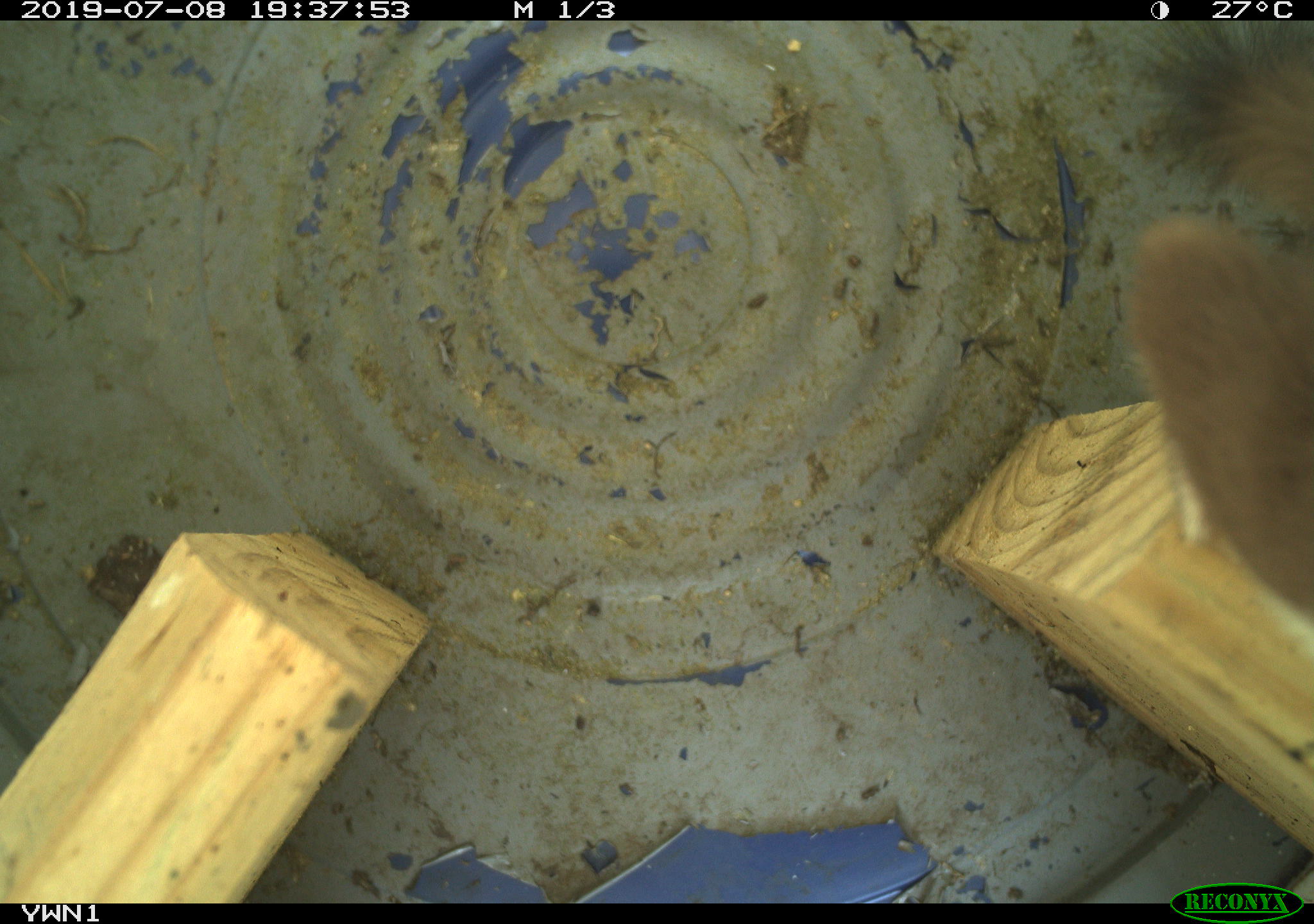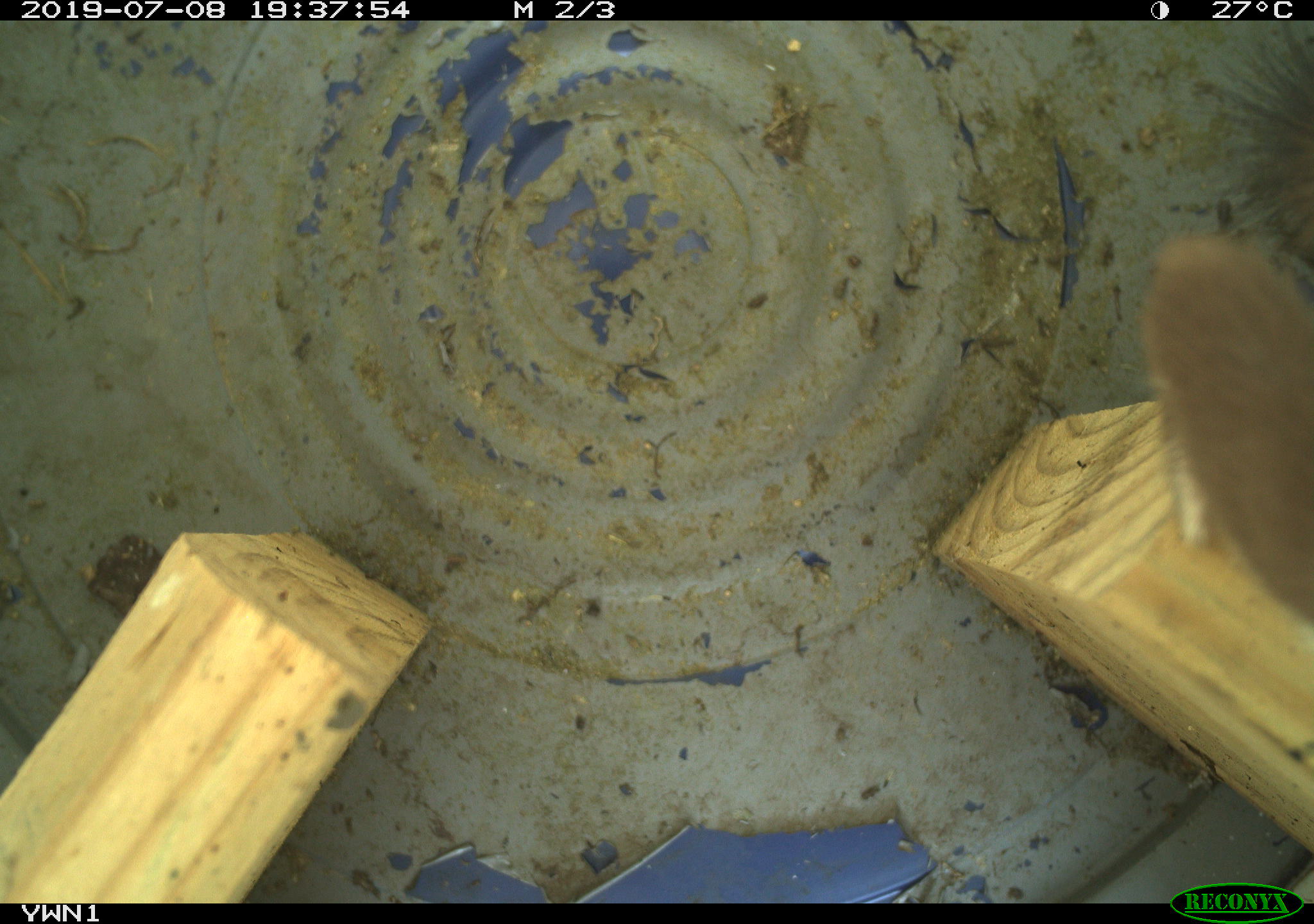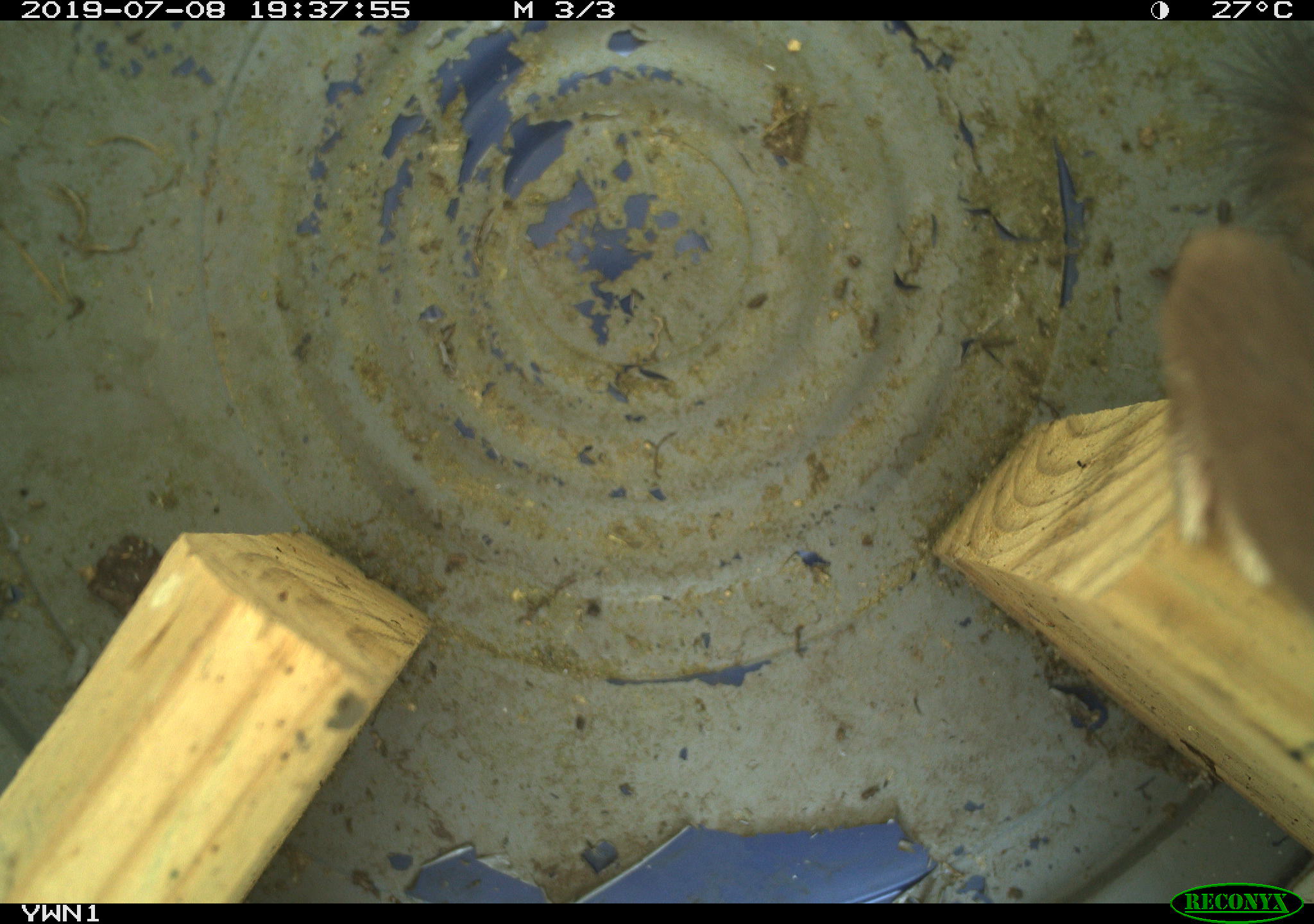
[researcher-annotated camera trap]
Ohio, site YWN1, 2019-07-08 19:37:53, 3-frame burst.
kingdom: Animalia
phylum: Chordata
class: Mammalia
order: Carnivora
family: Mustelidae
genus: Neogale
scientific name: Neogale frenata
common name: long-tailed weasel